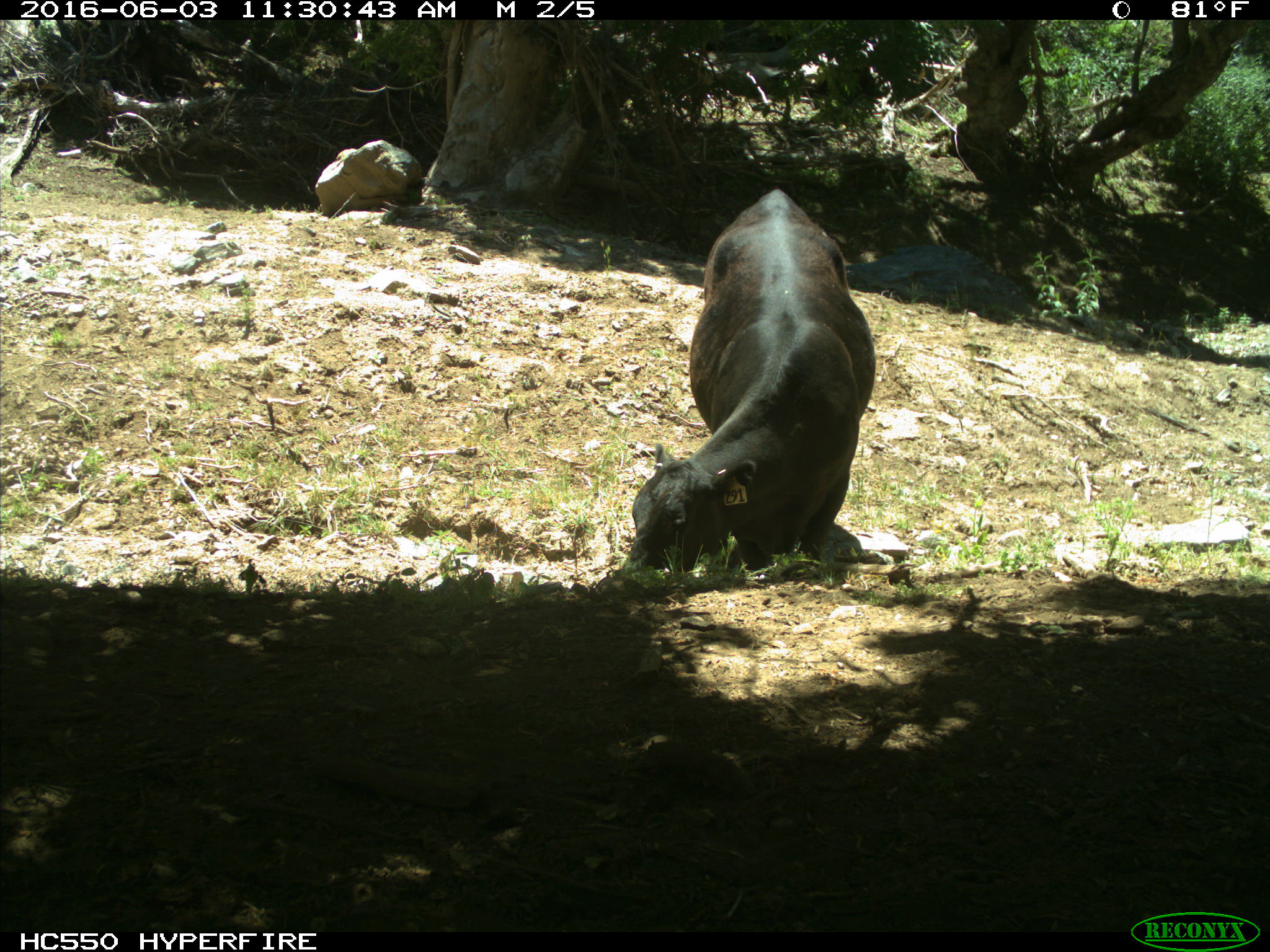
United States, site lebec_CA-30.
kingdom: Animalia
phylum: Chordata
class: Mammalia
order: Artiodactyla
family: Bovidae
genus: Bos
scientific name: Bos taurus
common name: domestic cow